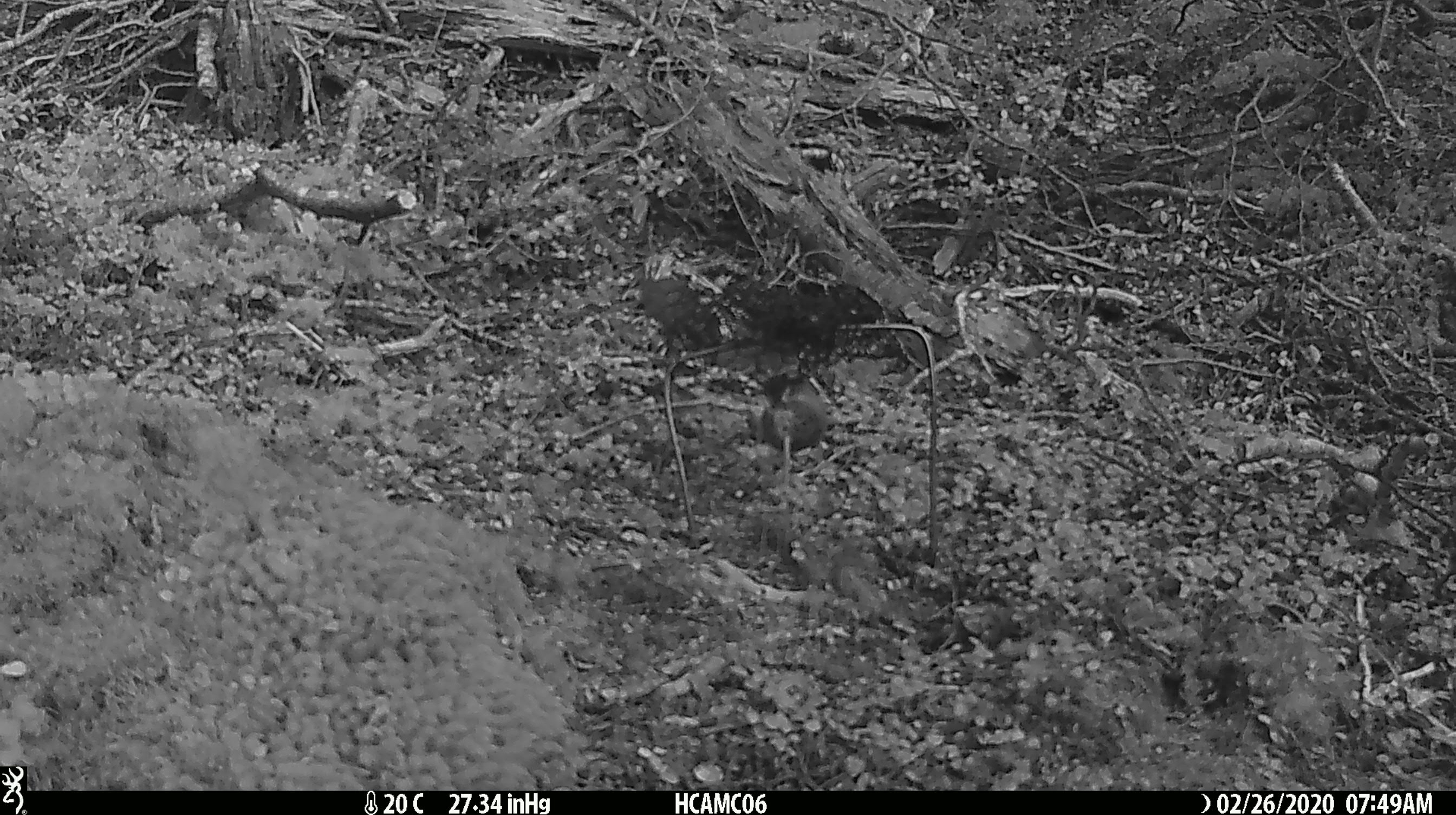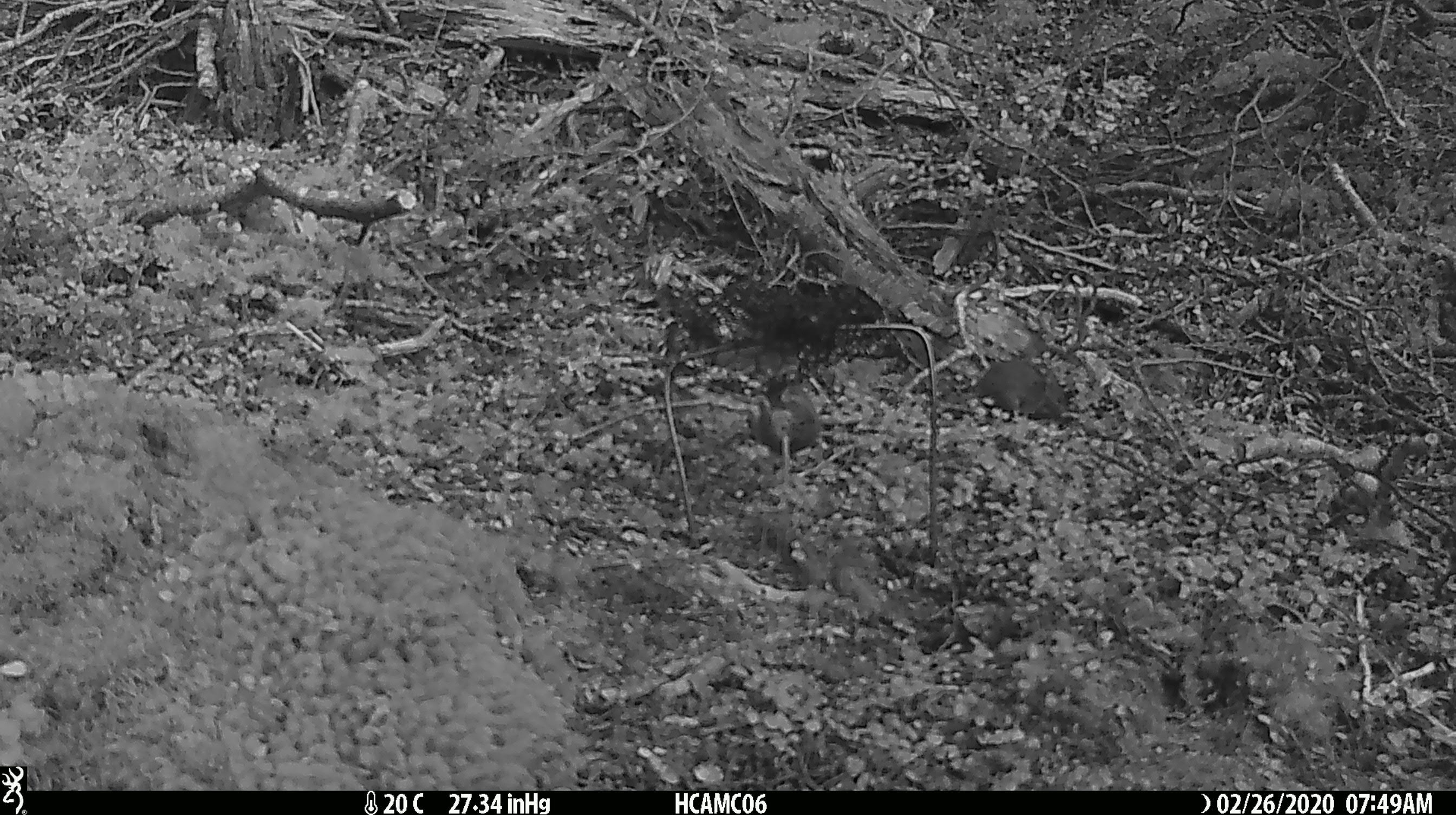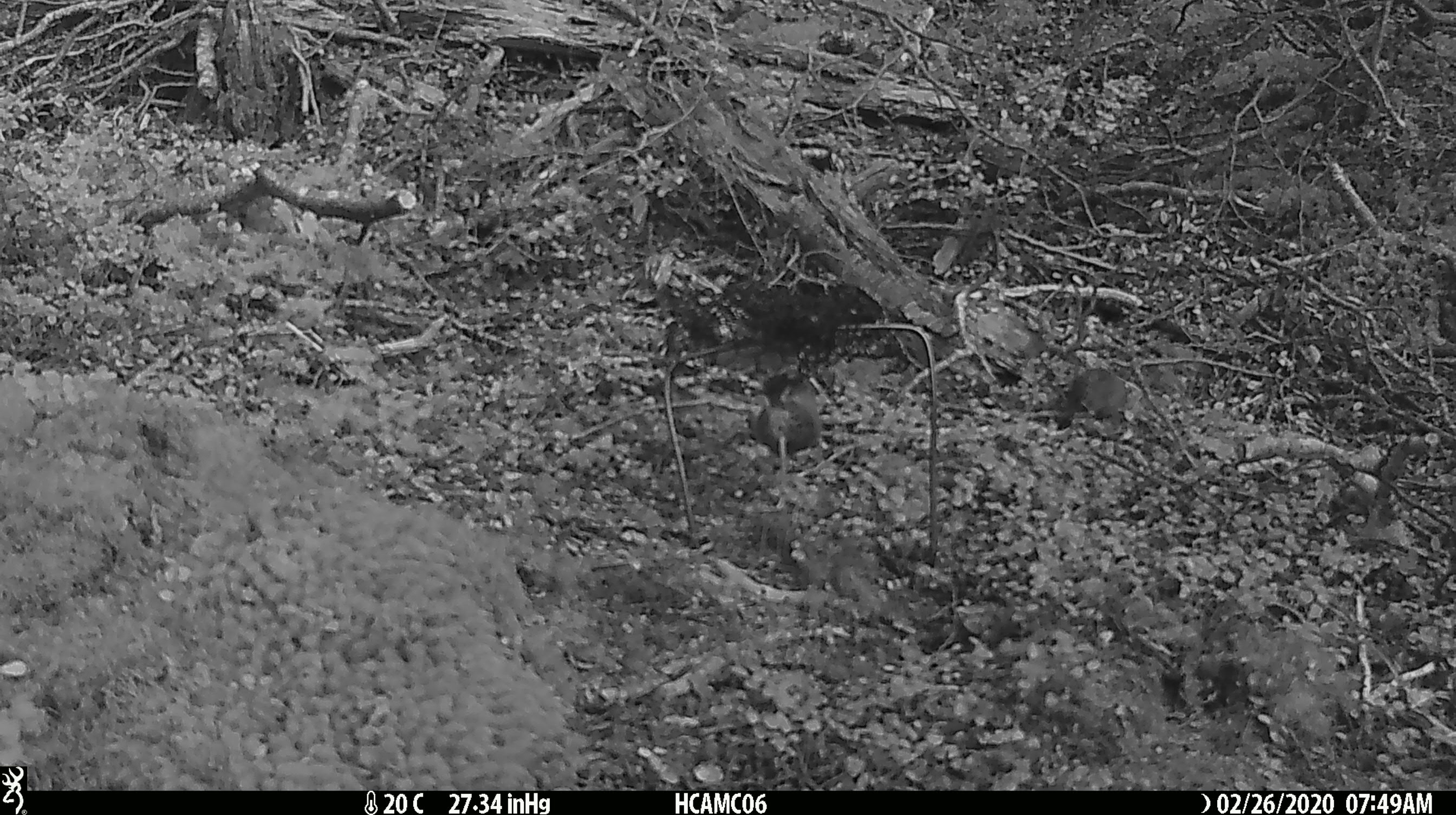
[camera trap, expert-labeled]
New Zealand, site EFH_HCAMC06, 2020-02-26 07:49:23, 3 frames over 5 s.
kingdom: Animalia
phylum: Chordata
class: Mammalia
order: Rodentia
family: Muridae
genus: Mus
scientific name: Mus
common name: mouse